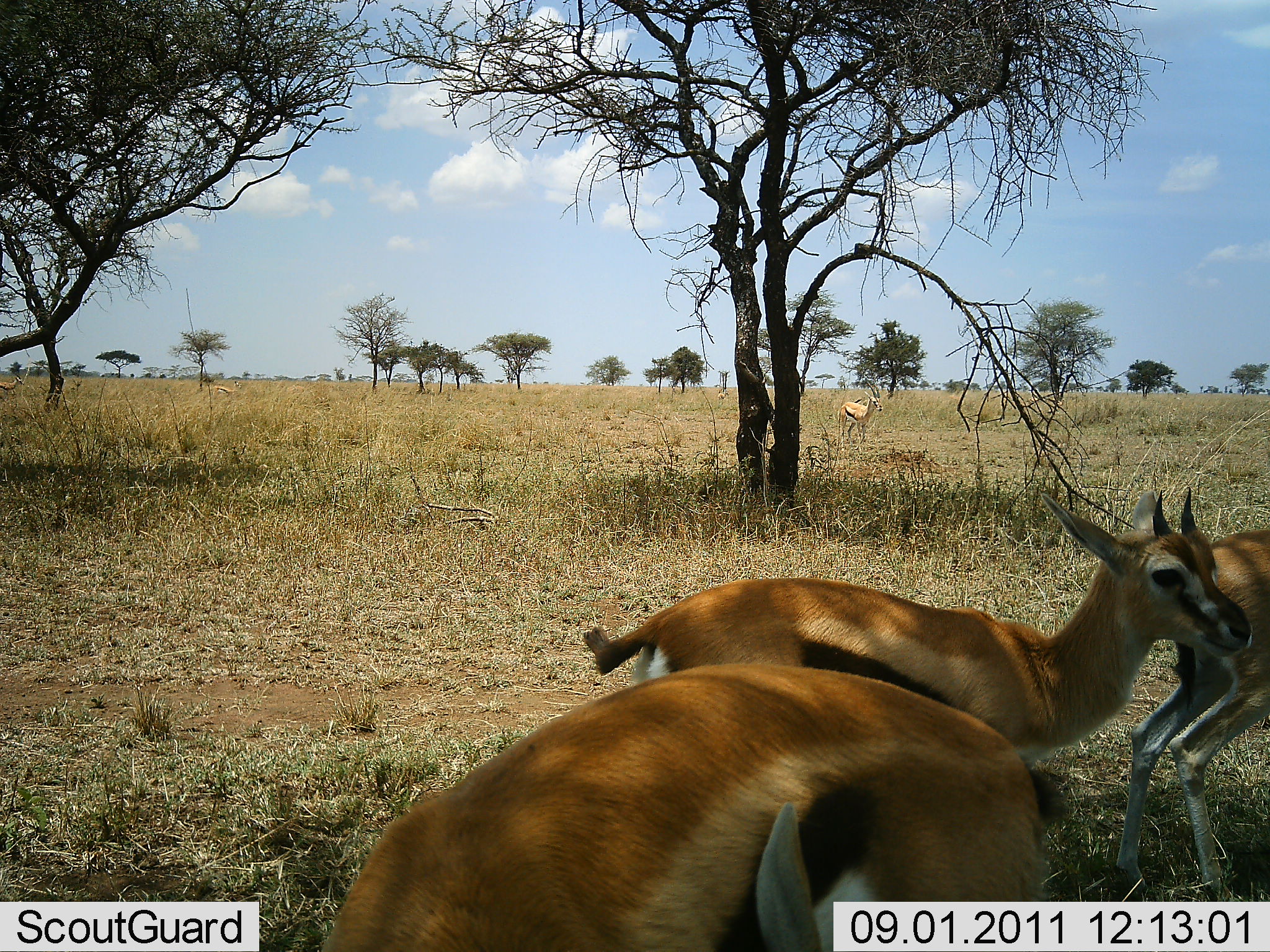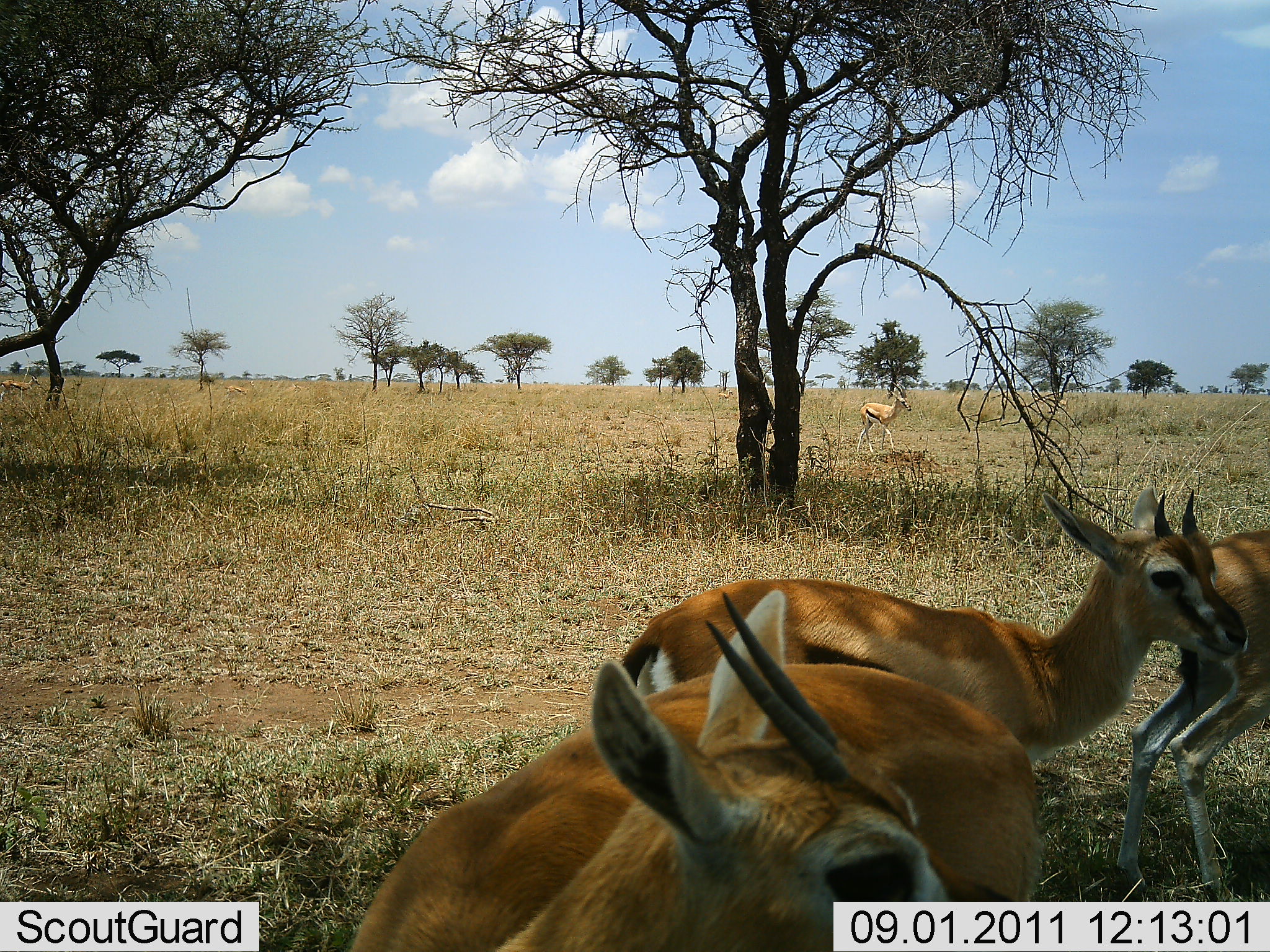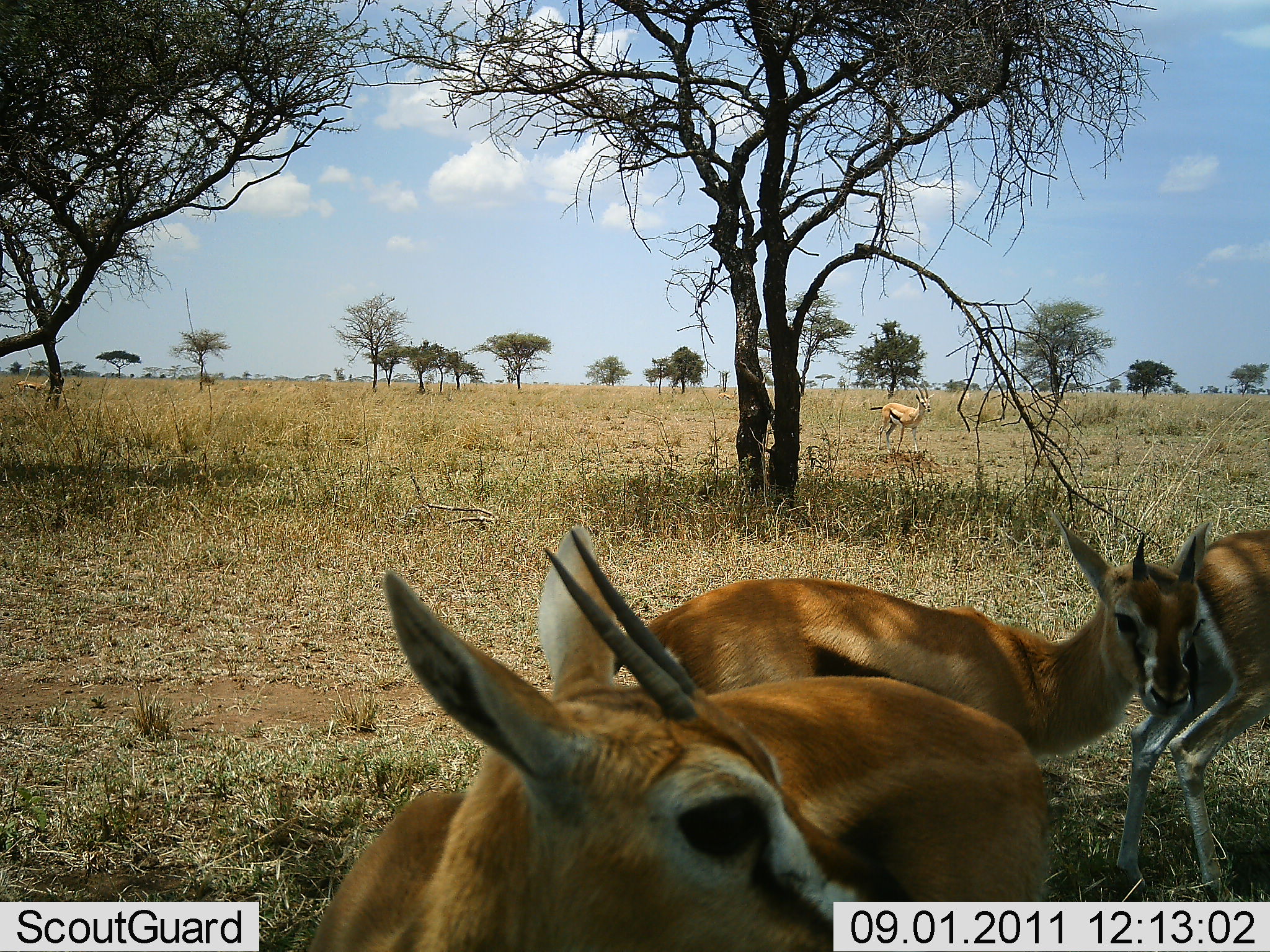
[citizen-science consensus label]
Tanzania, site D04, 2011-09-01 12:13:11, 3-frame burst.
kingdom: Animalia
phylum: Chordata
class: Mammalia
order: Artiodactyla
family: Bovidae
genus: Eudorcas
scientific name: Eudorcas thomsonii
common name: thomson's gazelle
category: gazellethomsons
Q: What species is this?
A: Gazellethomsons (thomson's gazelle) (Eudorcas thomsonii).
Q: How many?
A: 4.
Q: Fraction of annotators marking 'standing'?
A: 87%.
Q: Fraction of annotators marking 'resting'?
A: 7%.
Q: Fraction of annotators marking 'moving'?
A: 33%.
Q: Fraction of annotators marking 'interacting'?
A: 7%.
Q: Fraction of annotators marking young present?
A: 0%.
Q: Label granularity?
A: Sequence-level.